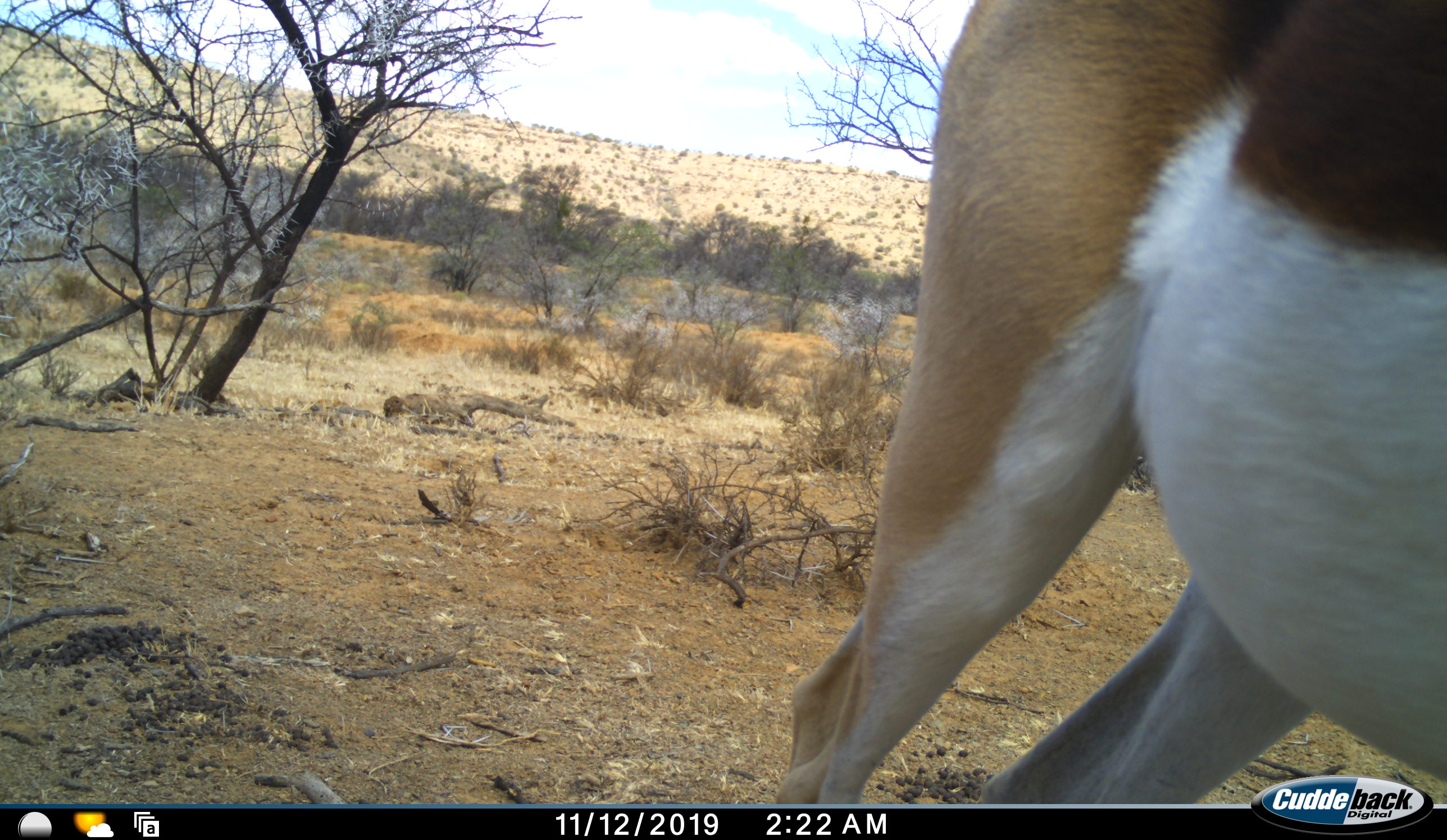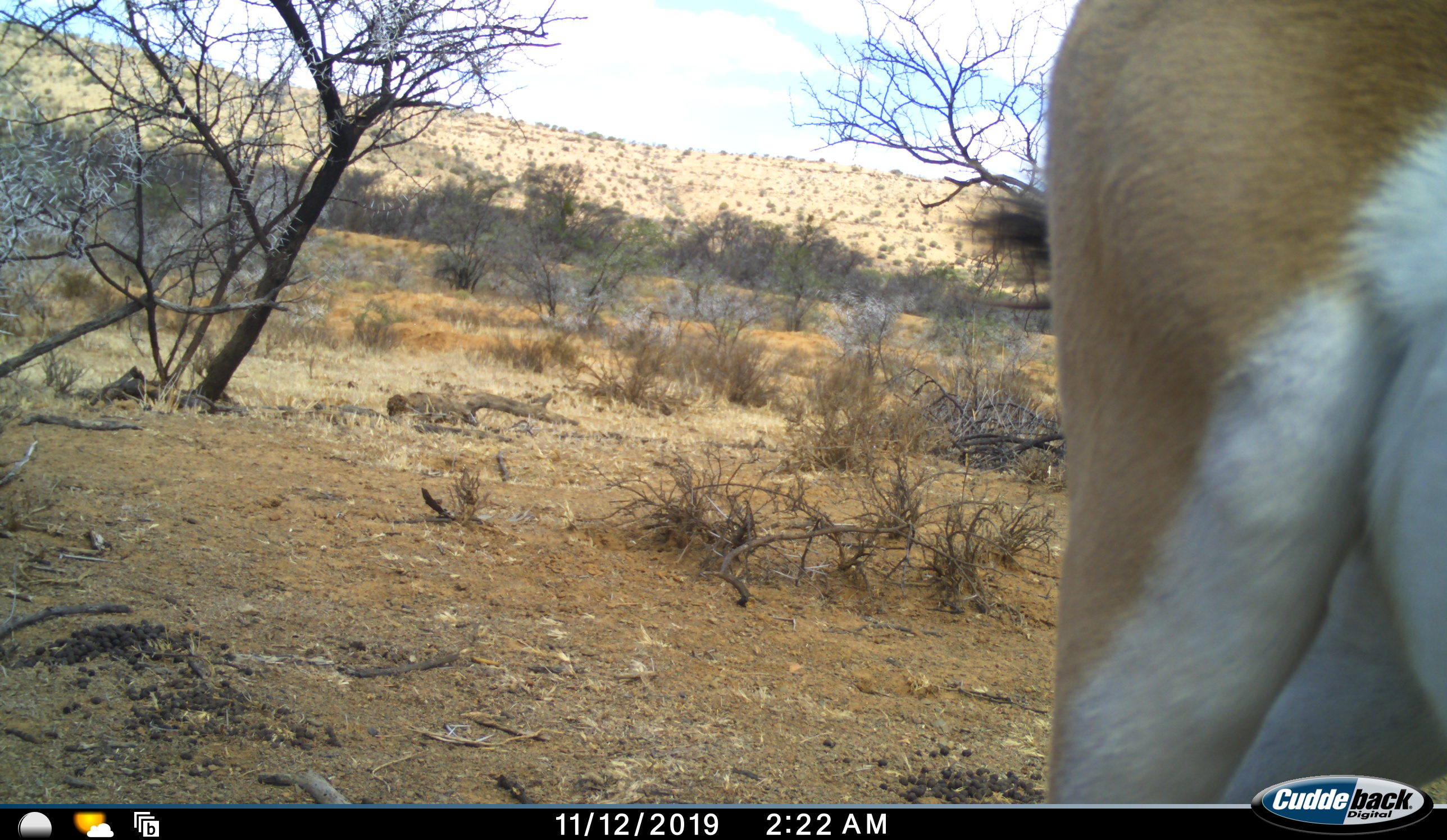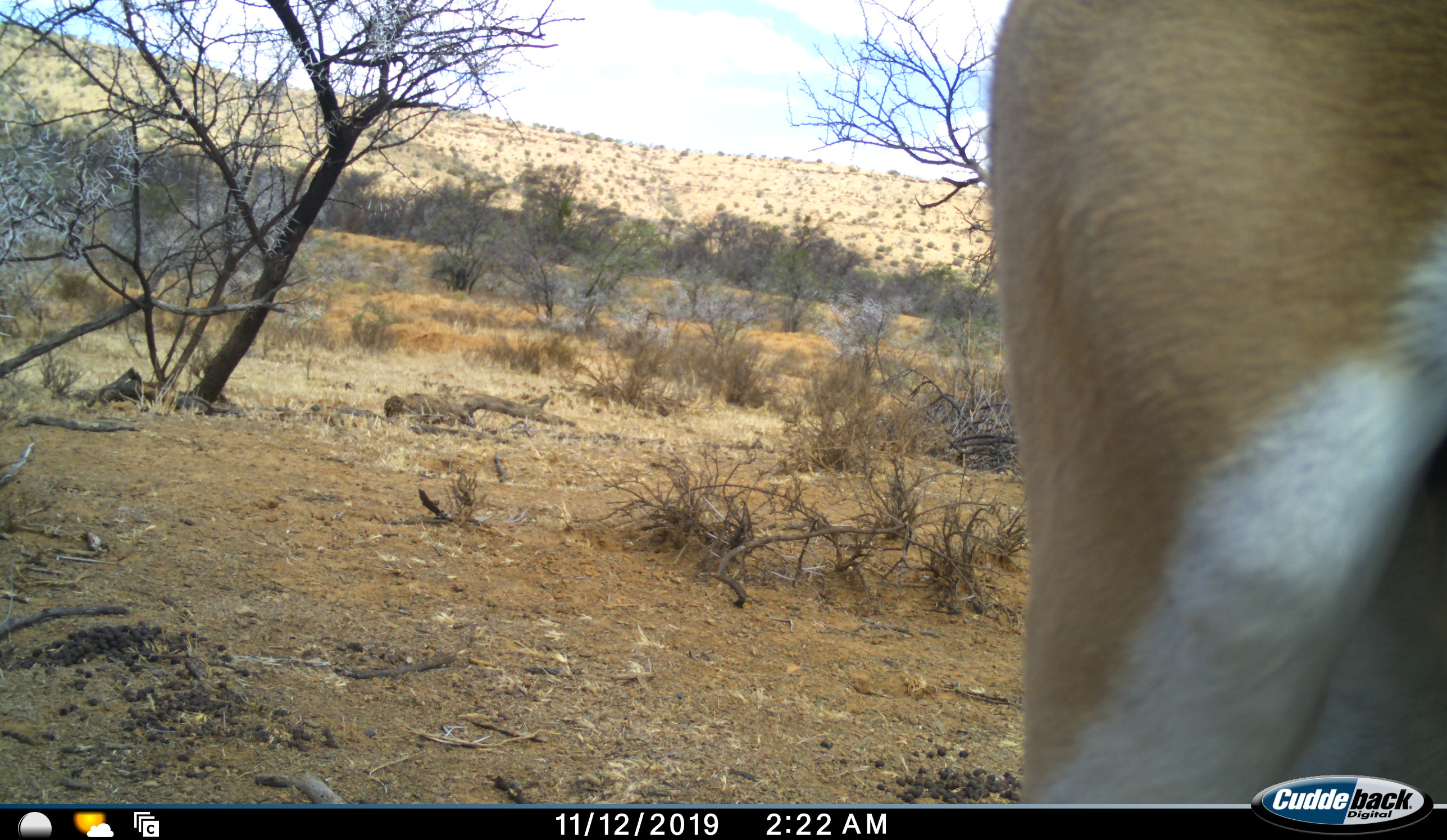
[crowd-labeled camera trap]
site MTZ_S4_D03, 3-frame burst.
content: unidentified animal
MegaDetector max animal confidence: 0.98